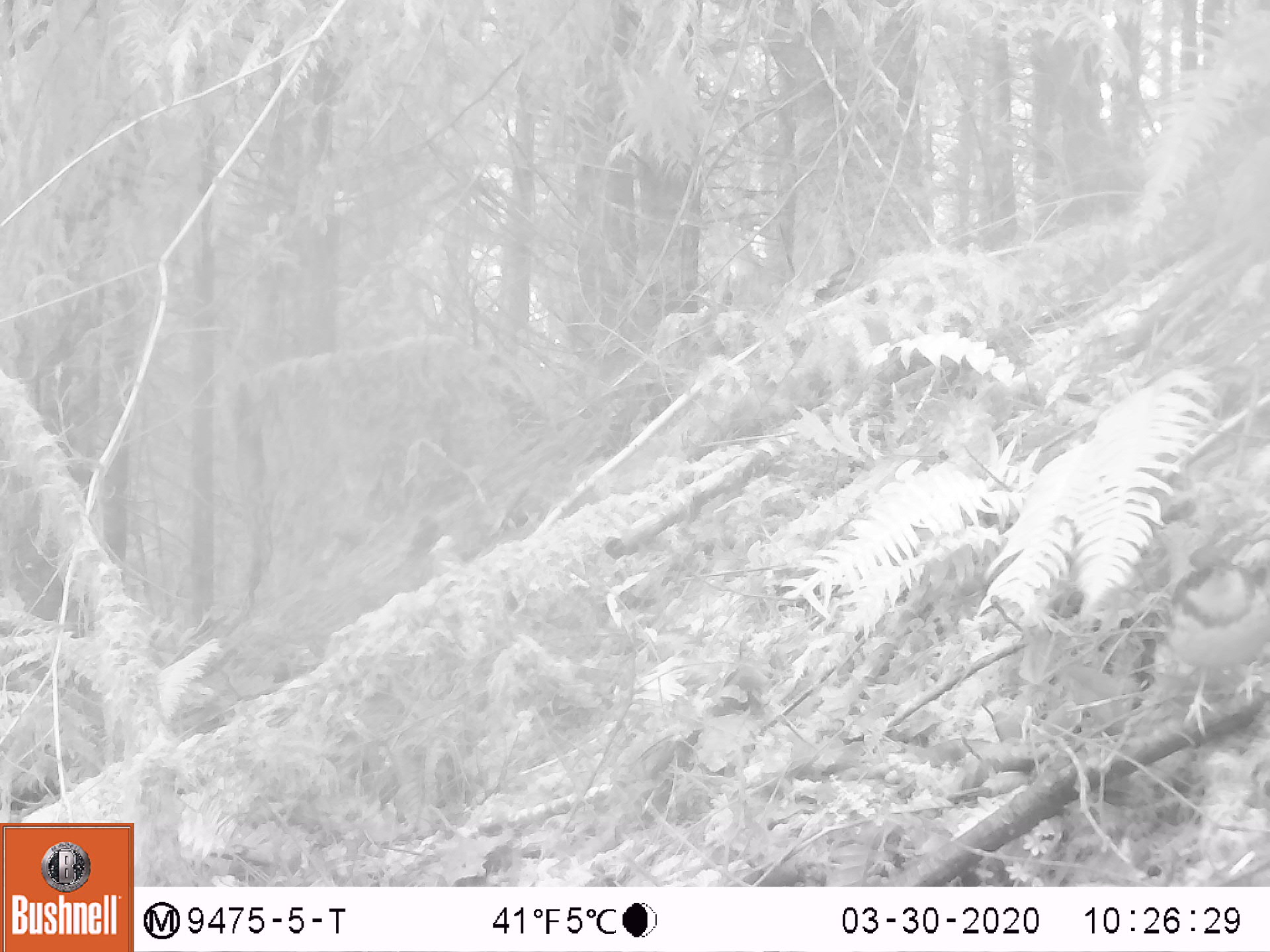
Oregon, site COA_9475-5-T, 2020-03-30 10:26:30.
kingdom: Animalia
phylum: Chordata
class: Aves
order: Passeriformes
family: Turdidae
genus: Ixoreus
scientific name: Ixoreus naevius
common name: varied thrush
Varied thrush (Ixoreus naevius).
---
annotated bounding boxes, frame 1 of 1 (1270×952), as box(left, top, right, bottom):
varied thrush: box(1164, 546, 1263, 735)